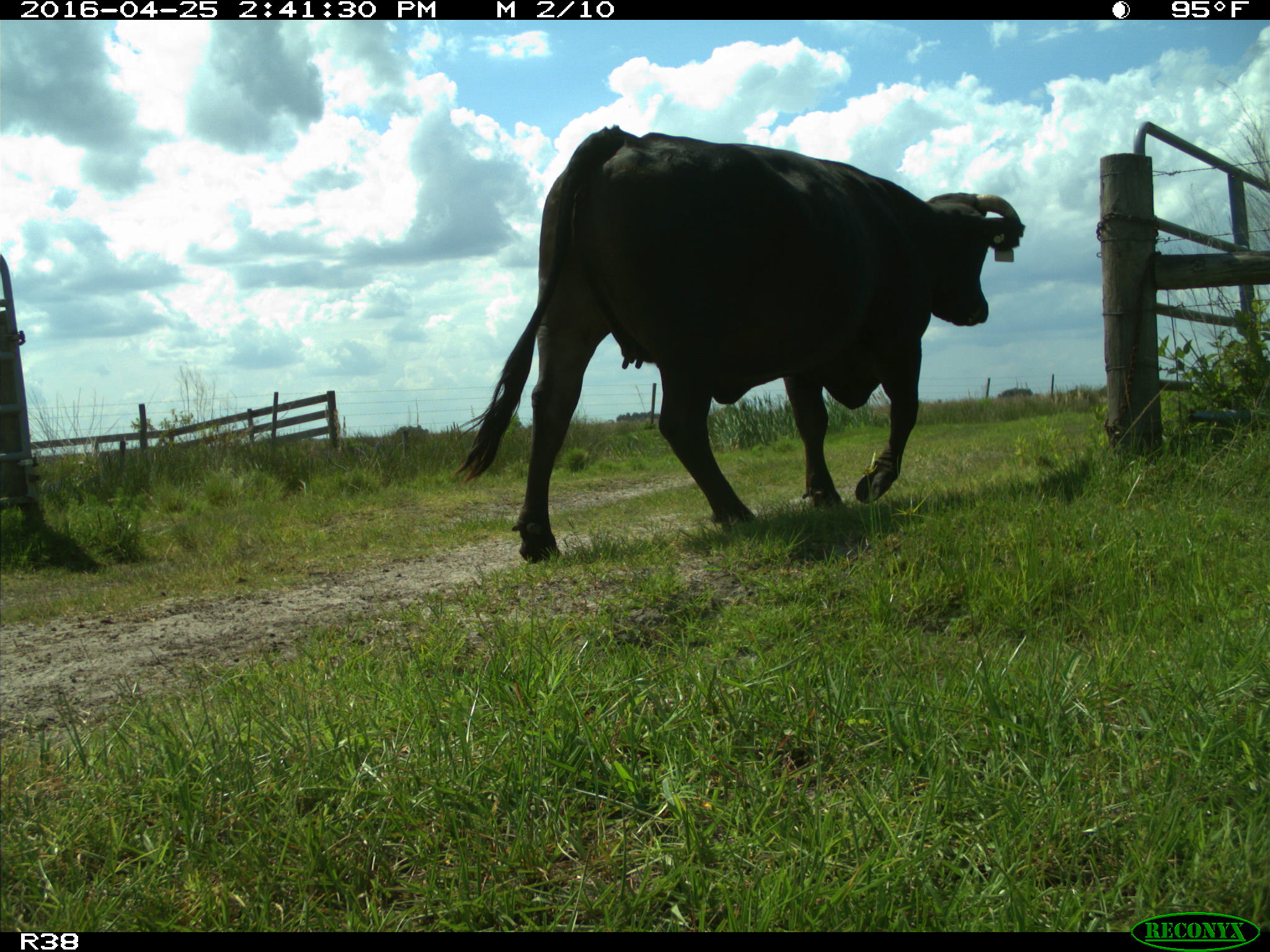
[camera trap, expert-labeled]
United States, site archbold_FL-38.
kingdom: Animalia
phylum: Chordata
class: Mammalia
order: Artiodactyla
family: Bovidae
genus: Bos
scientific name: Bos taurus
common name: domestic cow